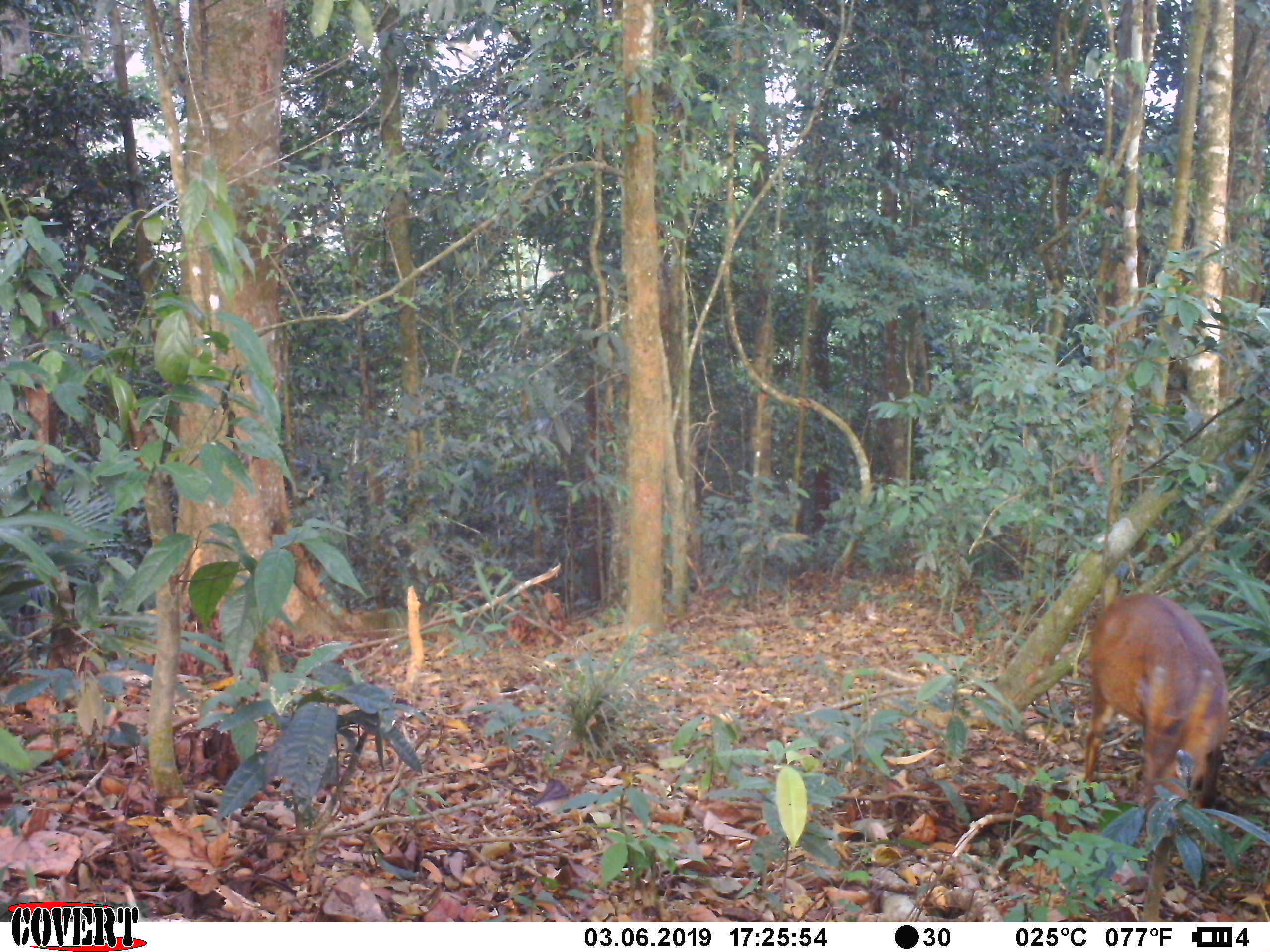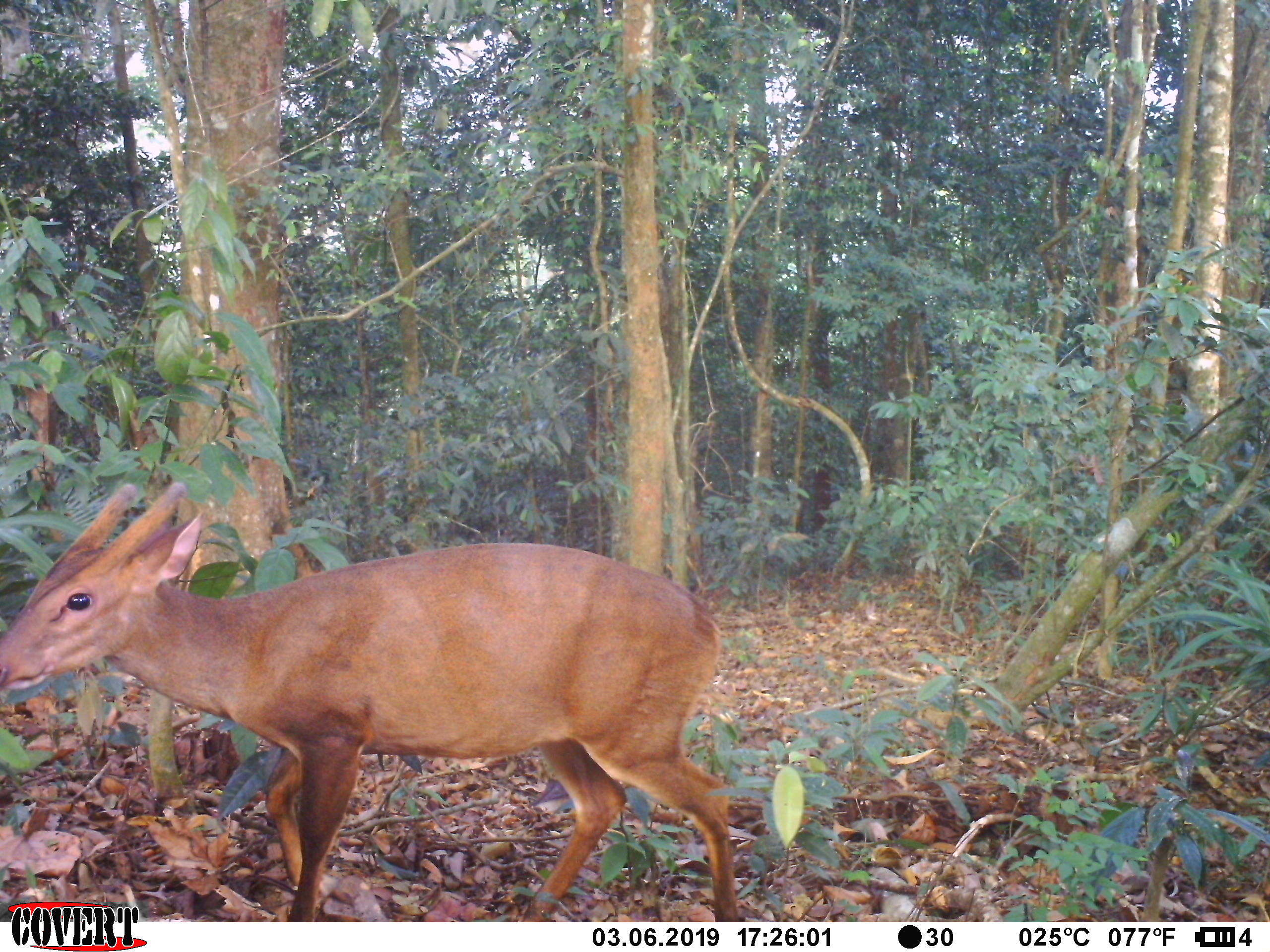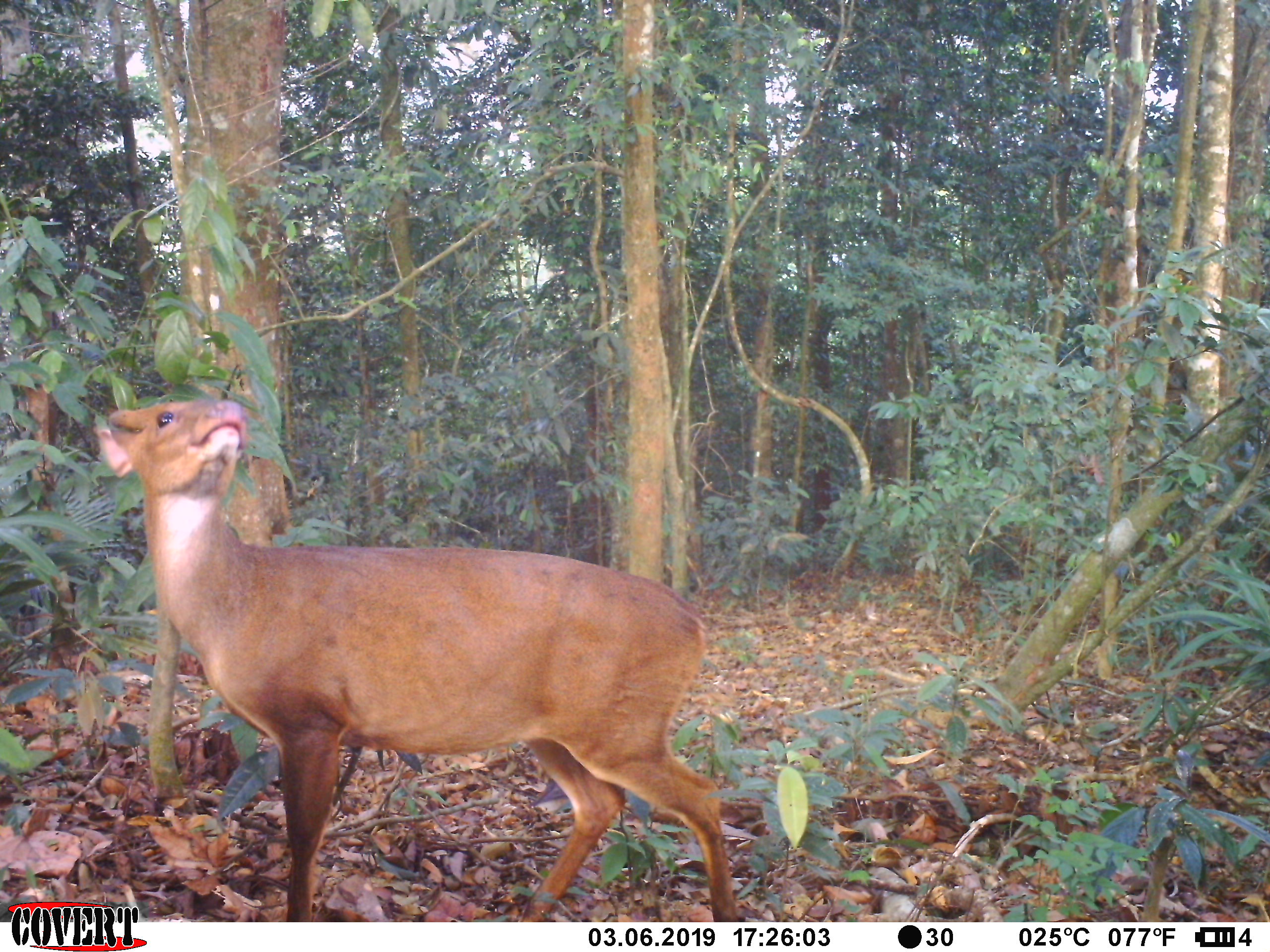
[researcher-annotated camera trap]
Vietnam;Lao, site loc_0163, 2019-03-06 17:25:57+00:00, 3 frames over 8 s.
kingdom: Animalia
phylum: Chordata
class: Mammalia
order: Artiodactyla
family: Cervidae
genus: Muntiacus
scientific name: Muntiacus vuquangensis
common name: large-antlered muntjac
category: large antlered muntjac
Large antlered muntjac (large-antlered muntjac) (Muntiacus vuquangensis). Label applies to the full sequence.